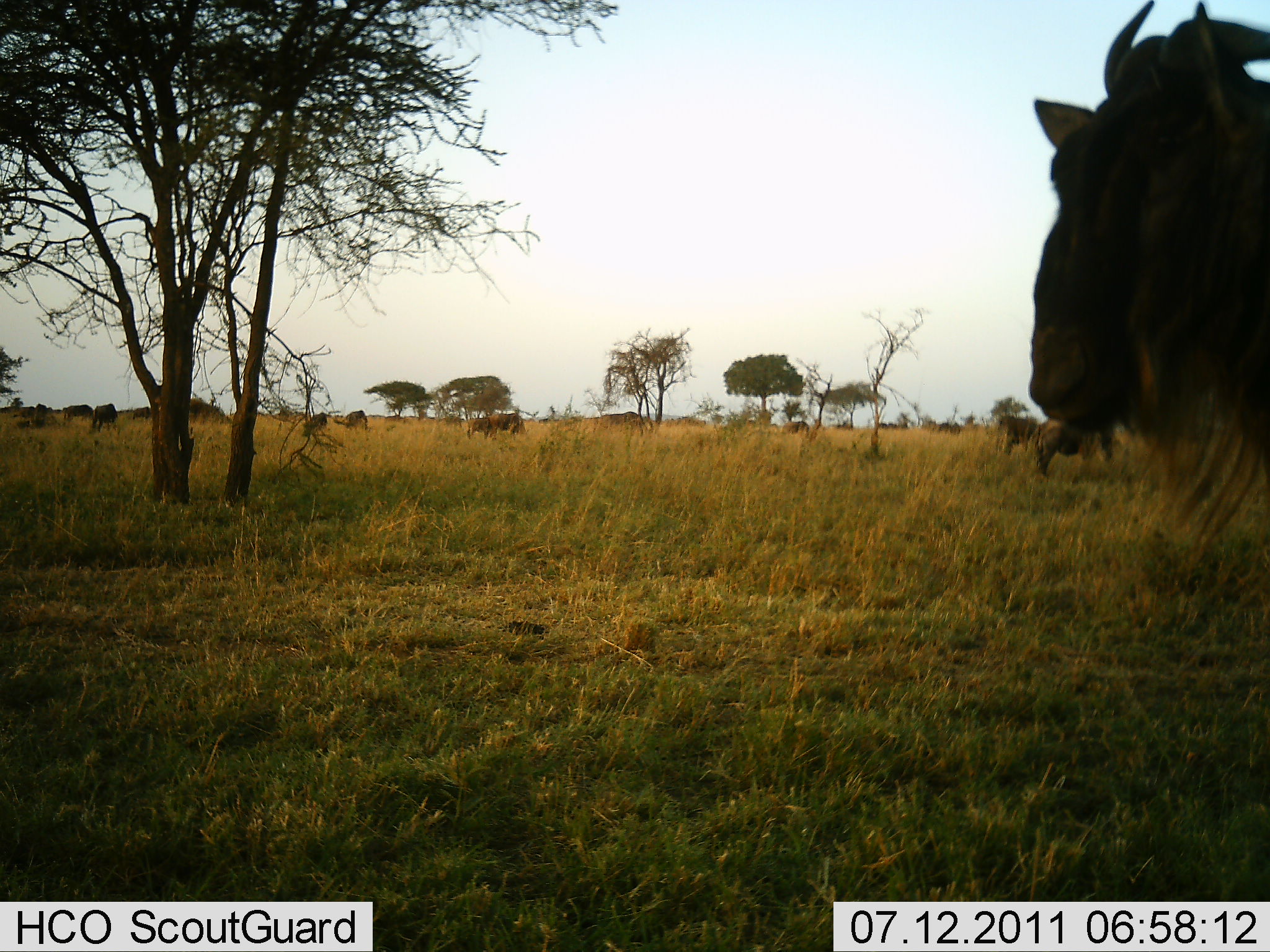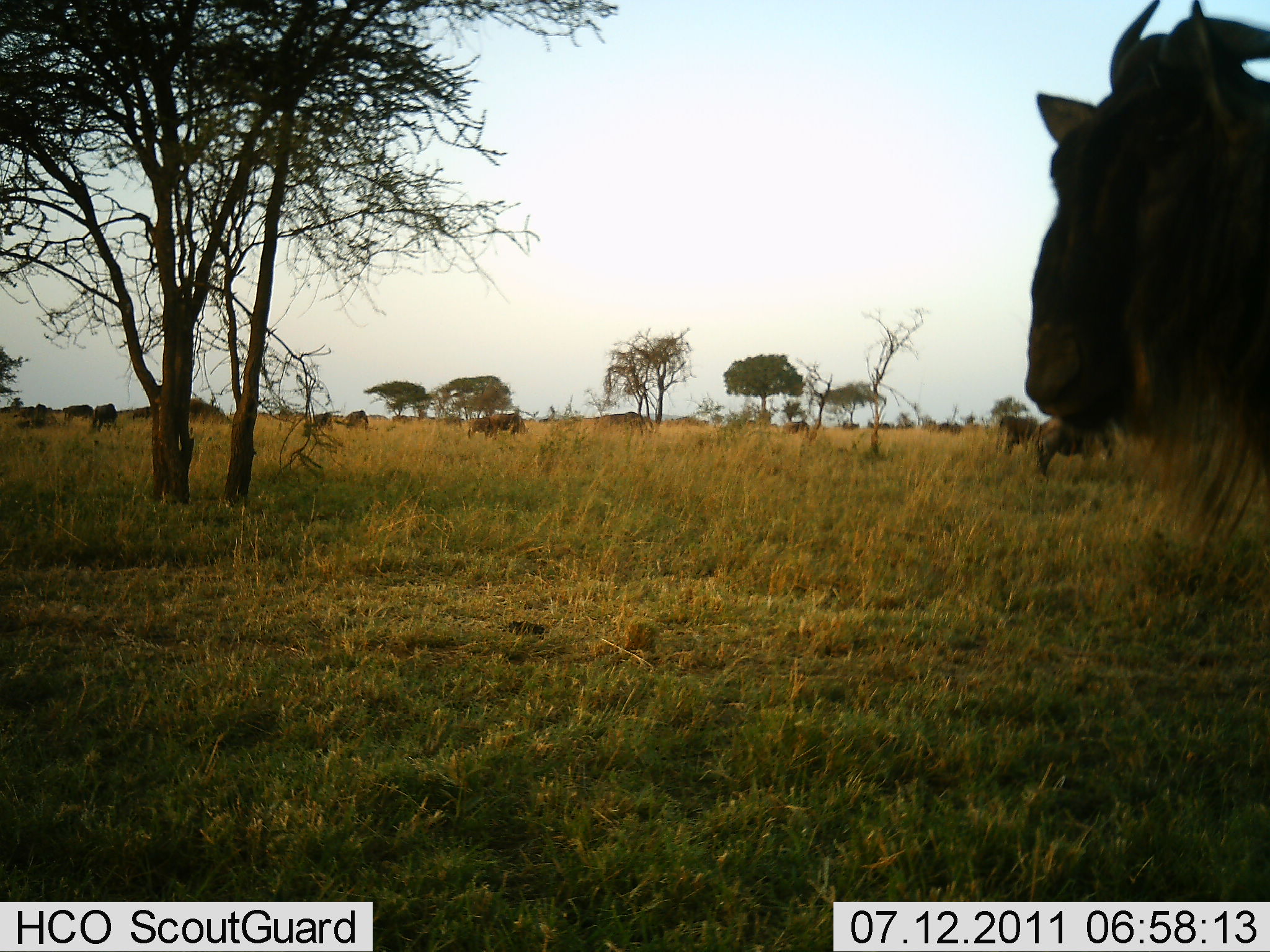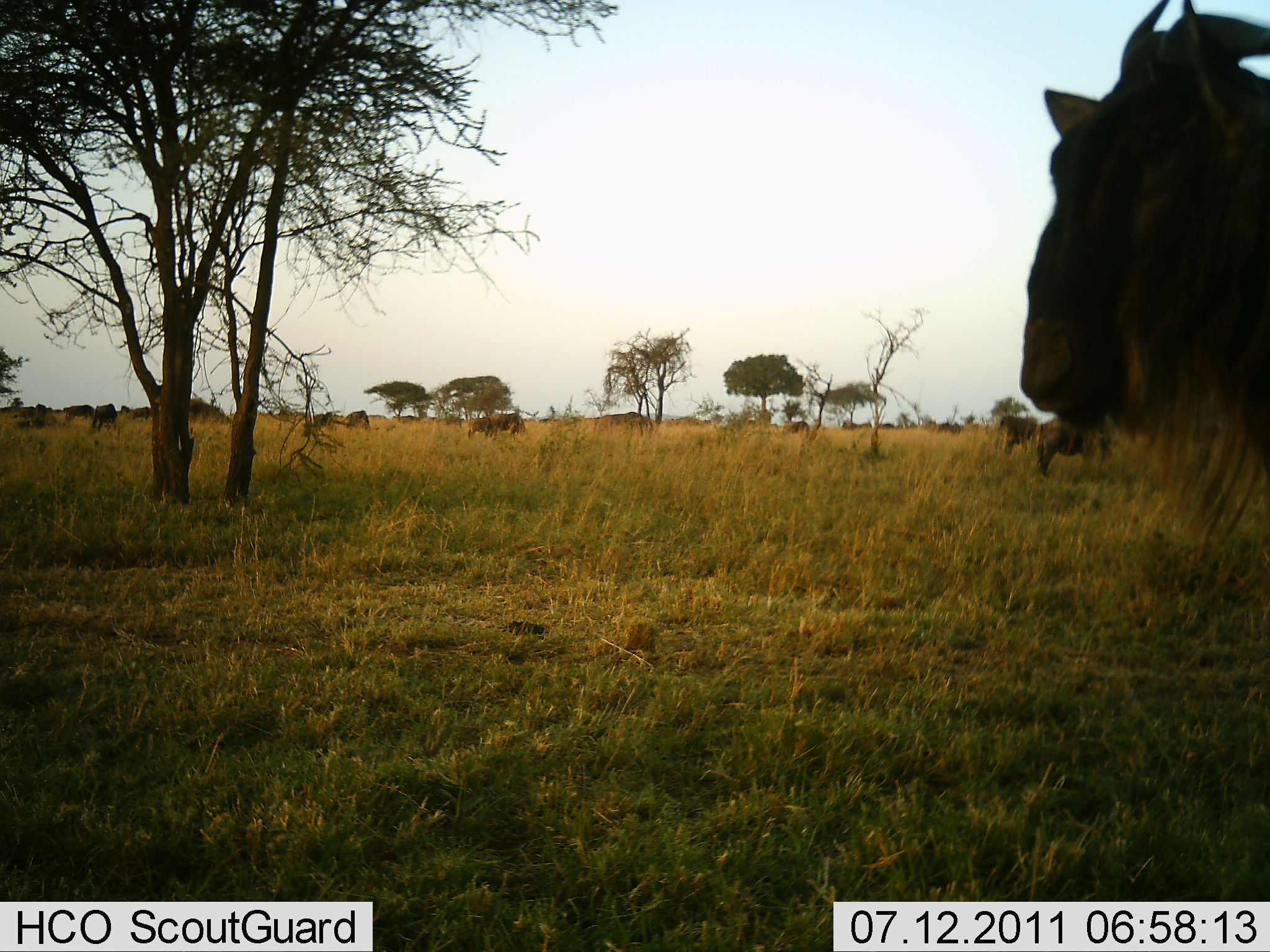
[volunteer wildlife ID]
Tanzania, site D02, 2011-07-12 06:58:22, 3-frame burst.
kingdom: Animalia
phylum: Chordata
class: Mammalia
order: Artiodactyla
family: Bovidae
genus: Connochaetes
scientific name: Connochaetes taurinus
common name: blue wildebeest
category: wildebeest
Wildebeest (blue wildebeest) (Connochaetes taurinus), count 11-50. Behavior (volunteer vote fractions): standing 77%, resting 15%, moving 31%, interacting 0%. Young present (vote fraction): 0%. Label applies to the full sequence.